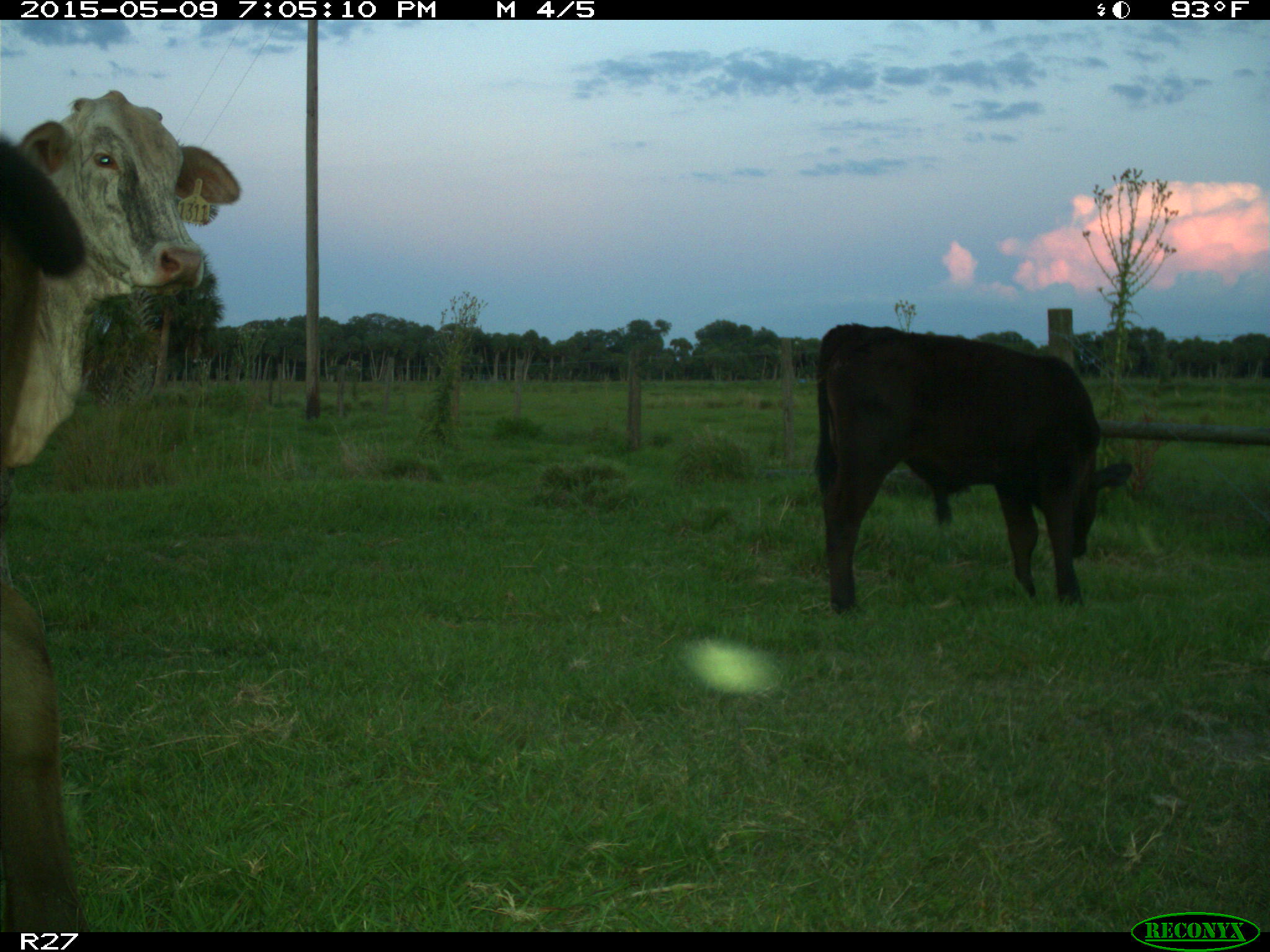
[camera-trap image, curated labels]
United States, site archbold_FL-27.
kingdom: Animalia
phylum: Chordata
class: Mammalia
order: Artiodactyla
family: Bovidae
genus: Bos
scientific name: Bos taurus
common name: domestic cow